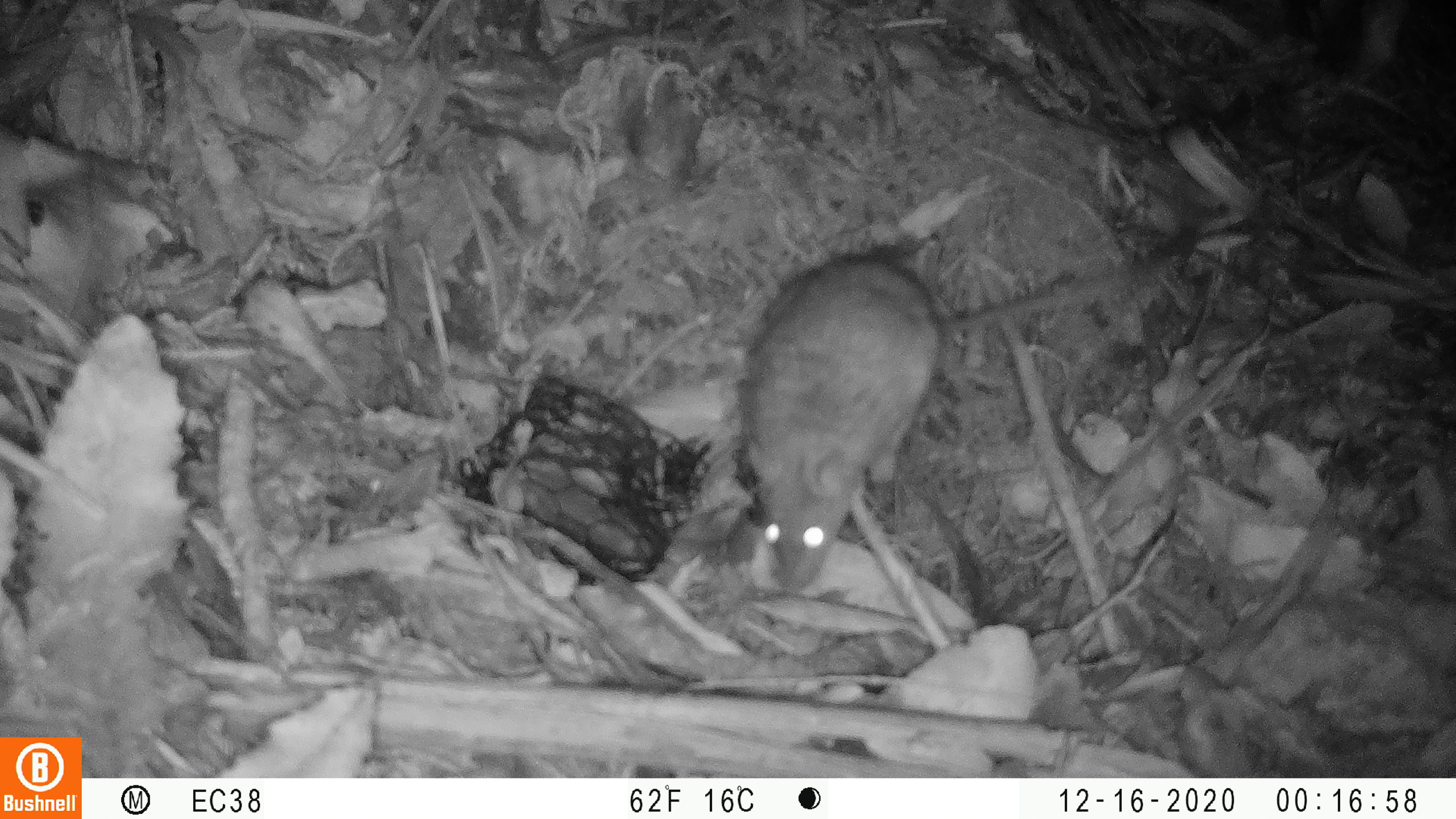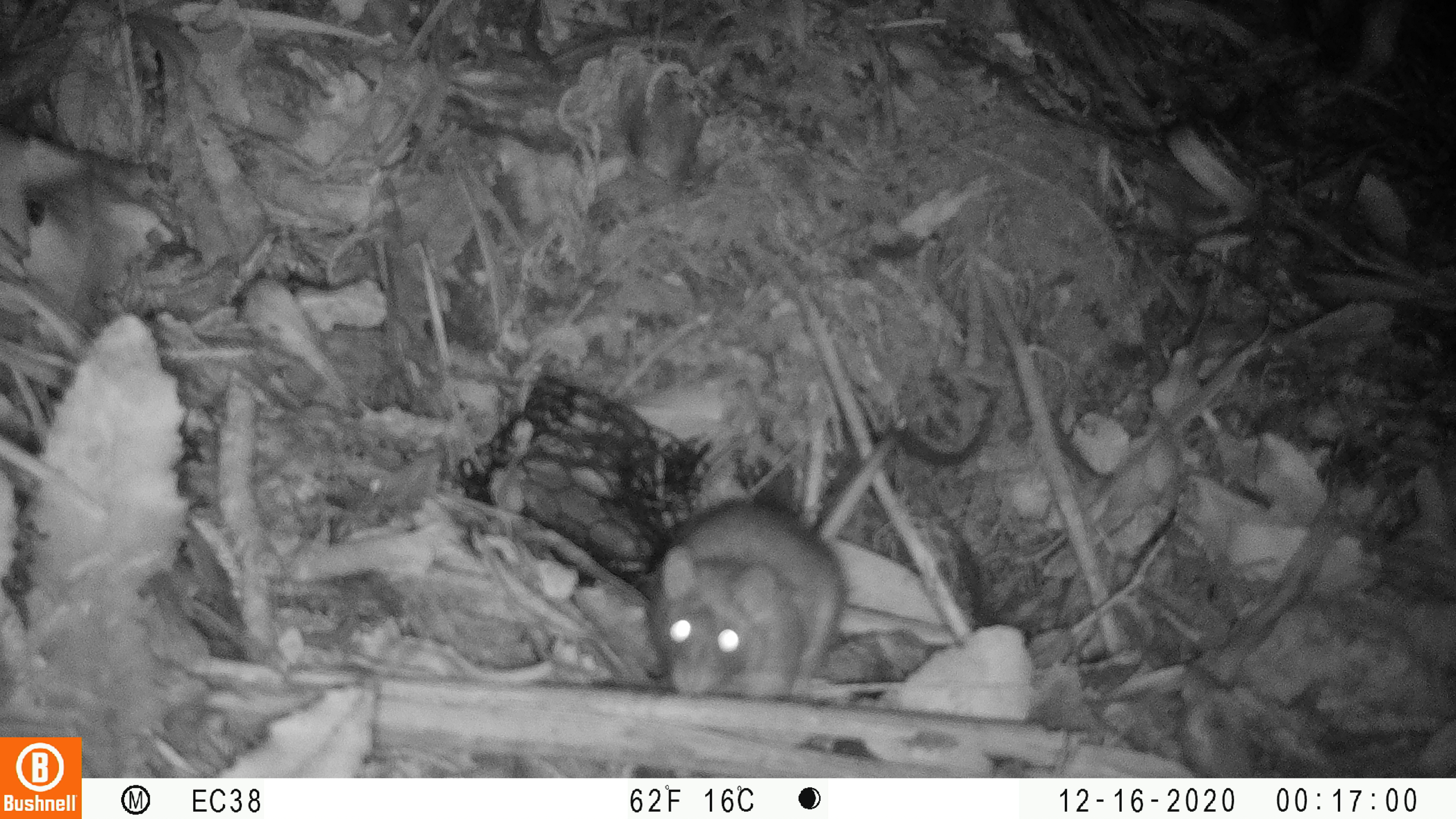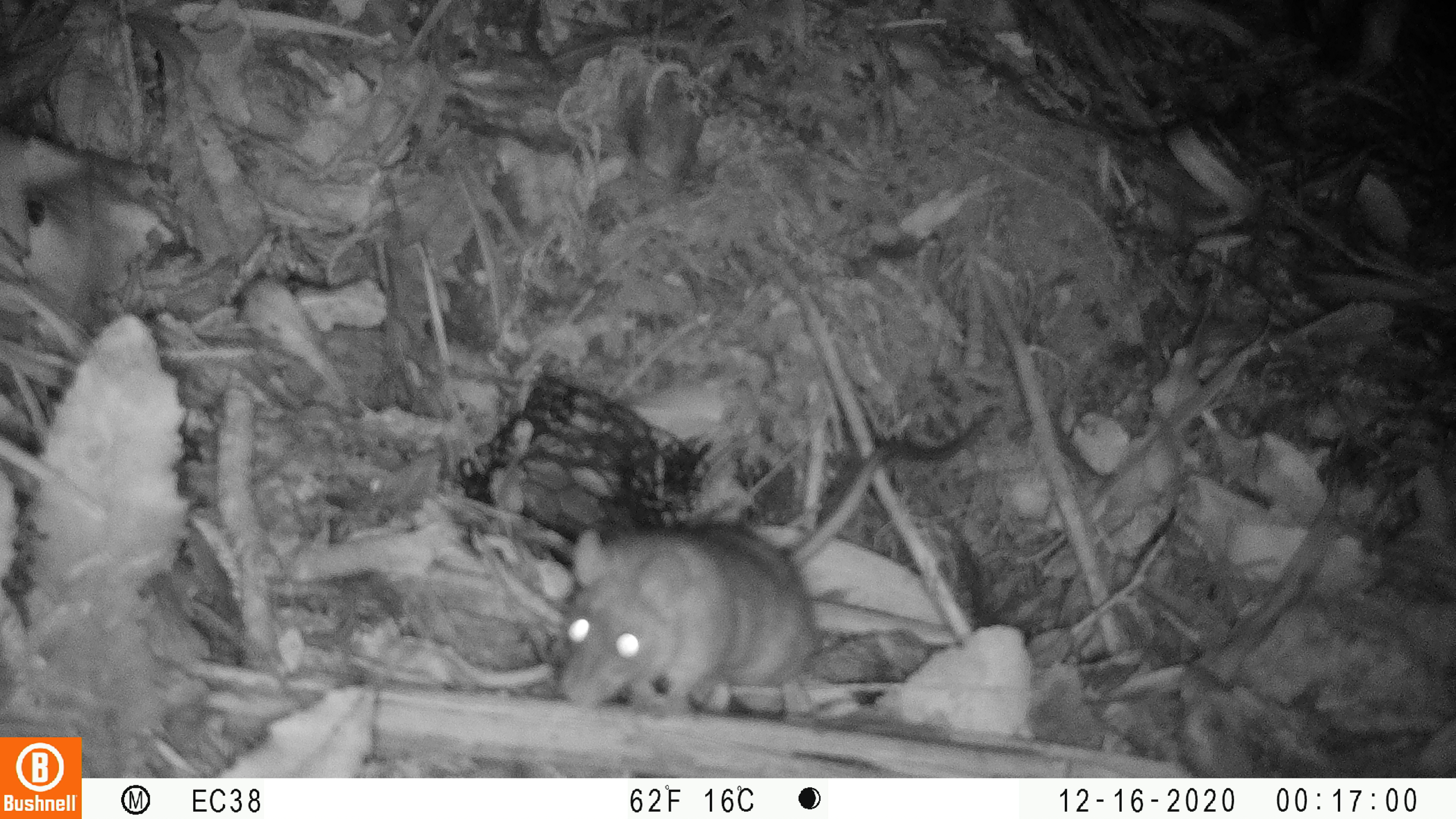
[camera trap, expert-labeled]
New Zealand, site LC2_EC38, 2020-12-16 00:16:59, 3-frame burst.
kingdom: Animalia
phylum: Chordata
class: Mammalia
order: Rodentia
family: Muridae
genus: Rattus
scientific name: Rattus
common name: rat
Rat (Rattus).